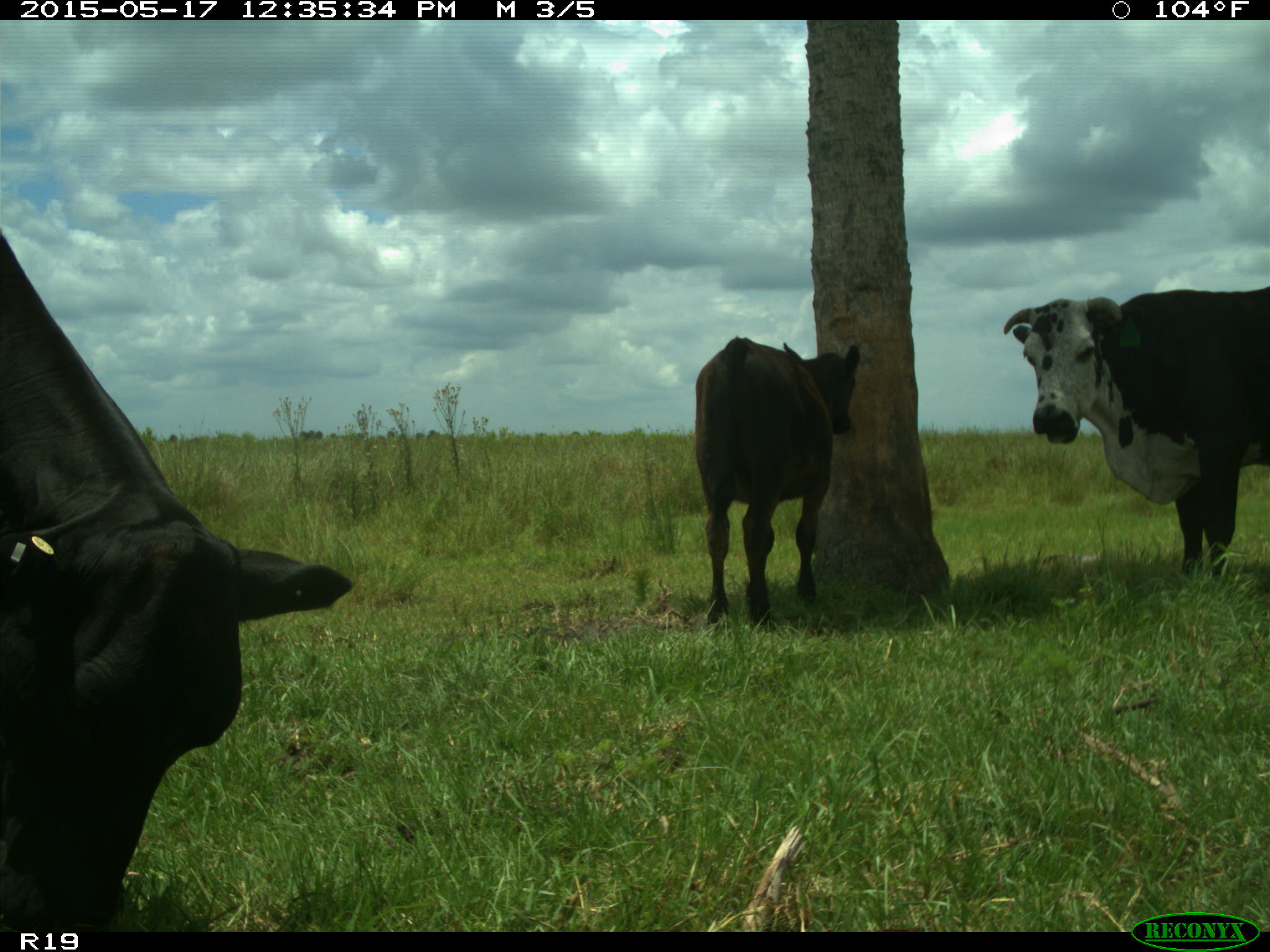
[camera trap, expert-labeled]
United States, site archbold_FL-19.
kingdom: Animalia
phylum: Chordata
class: Mammalia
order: Artiodactyla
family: Bovidae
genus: Bos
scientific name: Bos taurus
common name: domestic cow